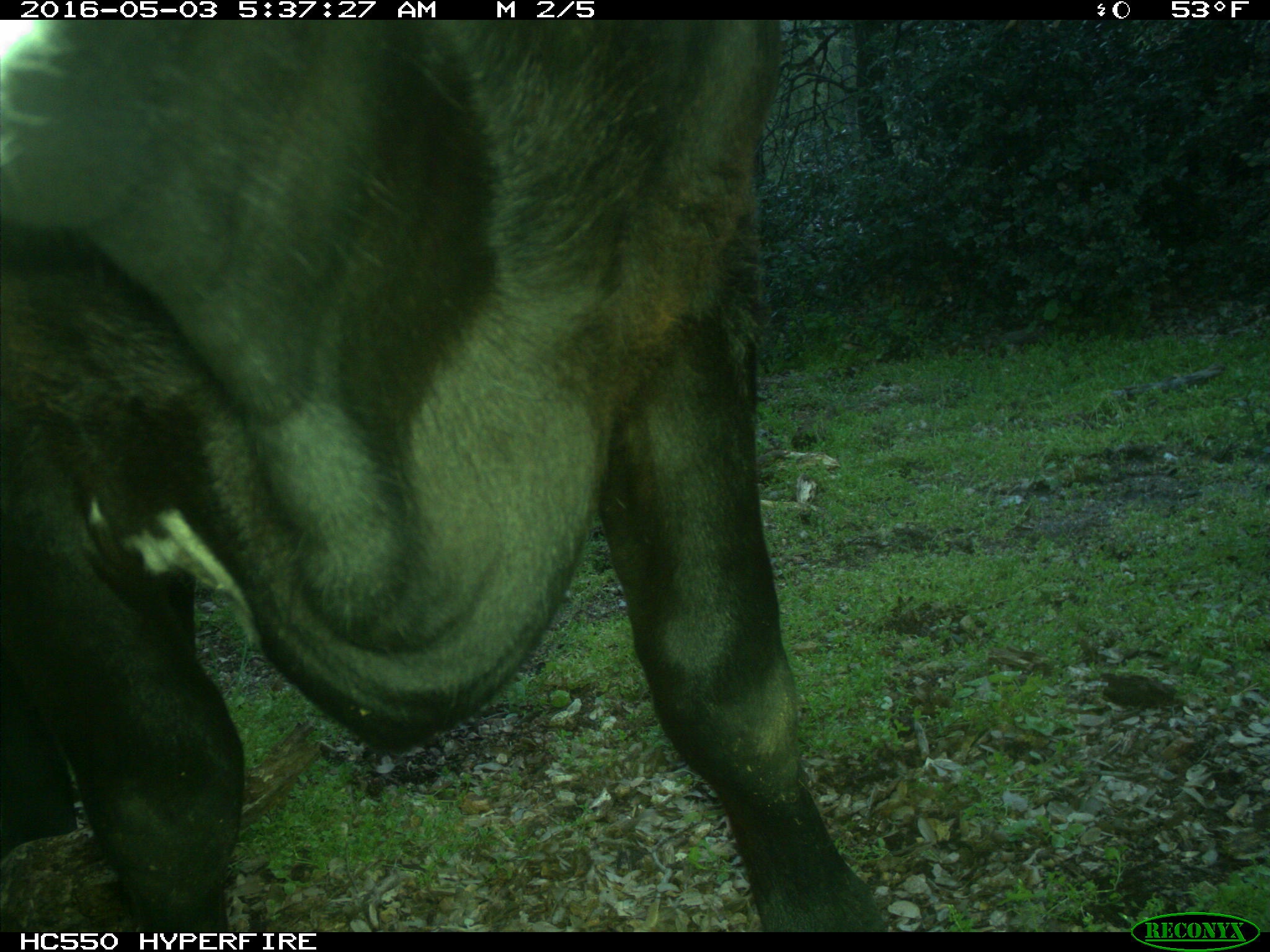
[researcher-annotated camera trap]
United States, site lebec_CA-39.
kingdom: Animalia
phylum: Chordata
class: Mammalia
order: Artiodactyla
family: Bovidae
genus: Bos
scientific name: Bos taurus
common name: domestic cow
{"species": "Bos taurus (domestic cow)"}